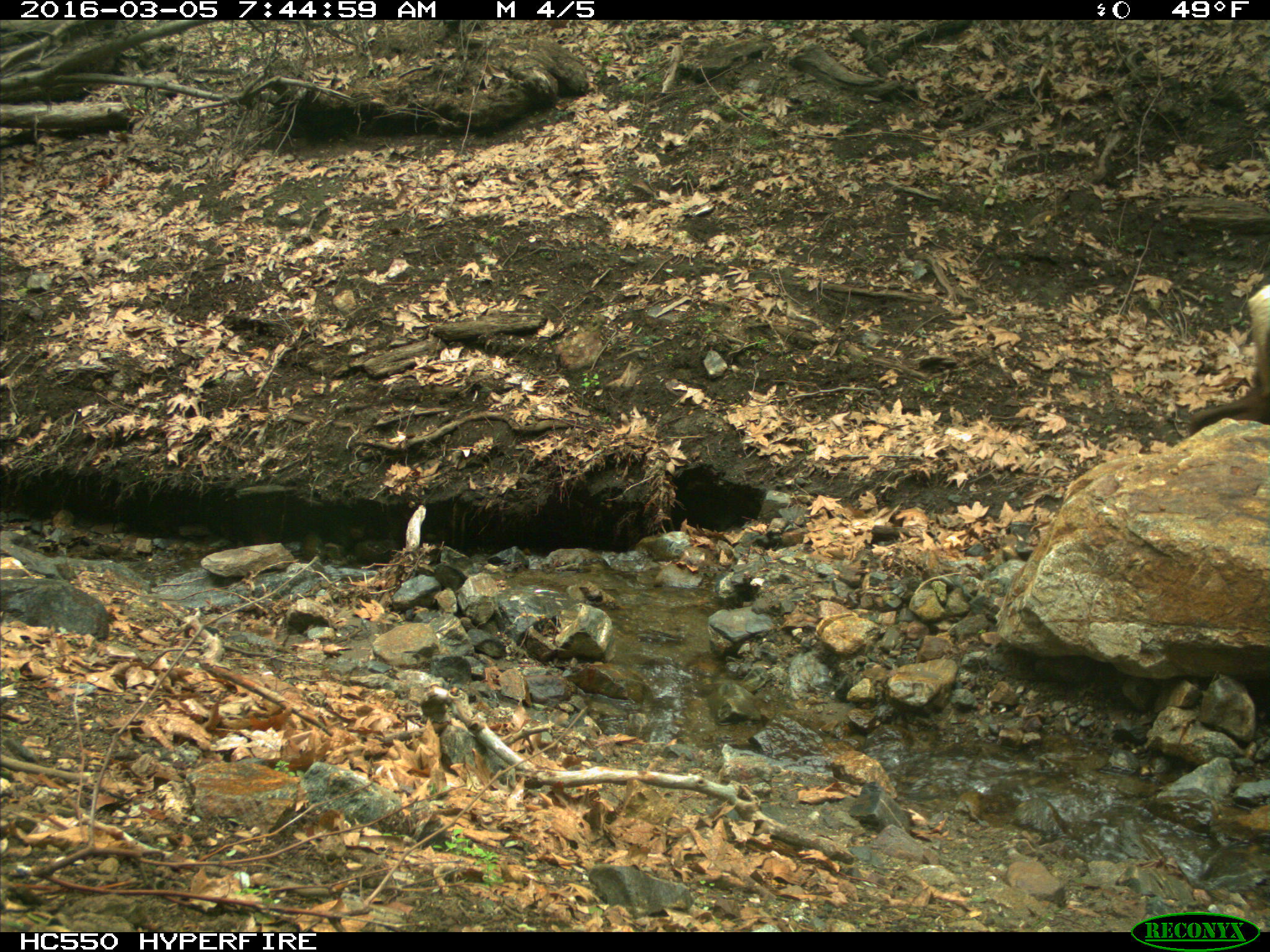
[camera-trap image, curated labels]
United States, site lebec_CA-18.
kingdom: Animalia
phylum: Chordata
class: Mammalia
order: Artiodactyla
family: Cervidae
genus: Cervus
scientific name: Cervus canadensis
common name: elk